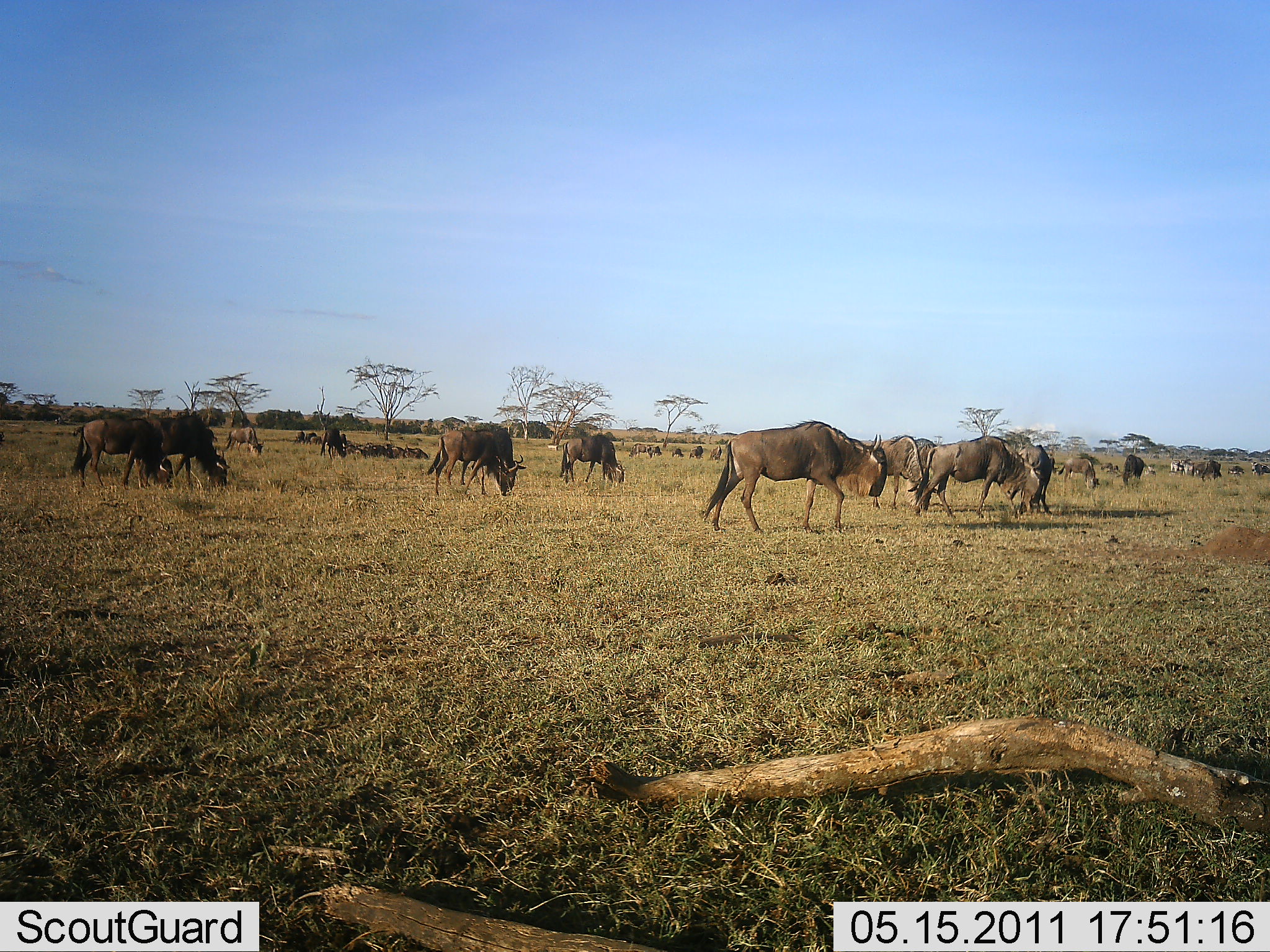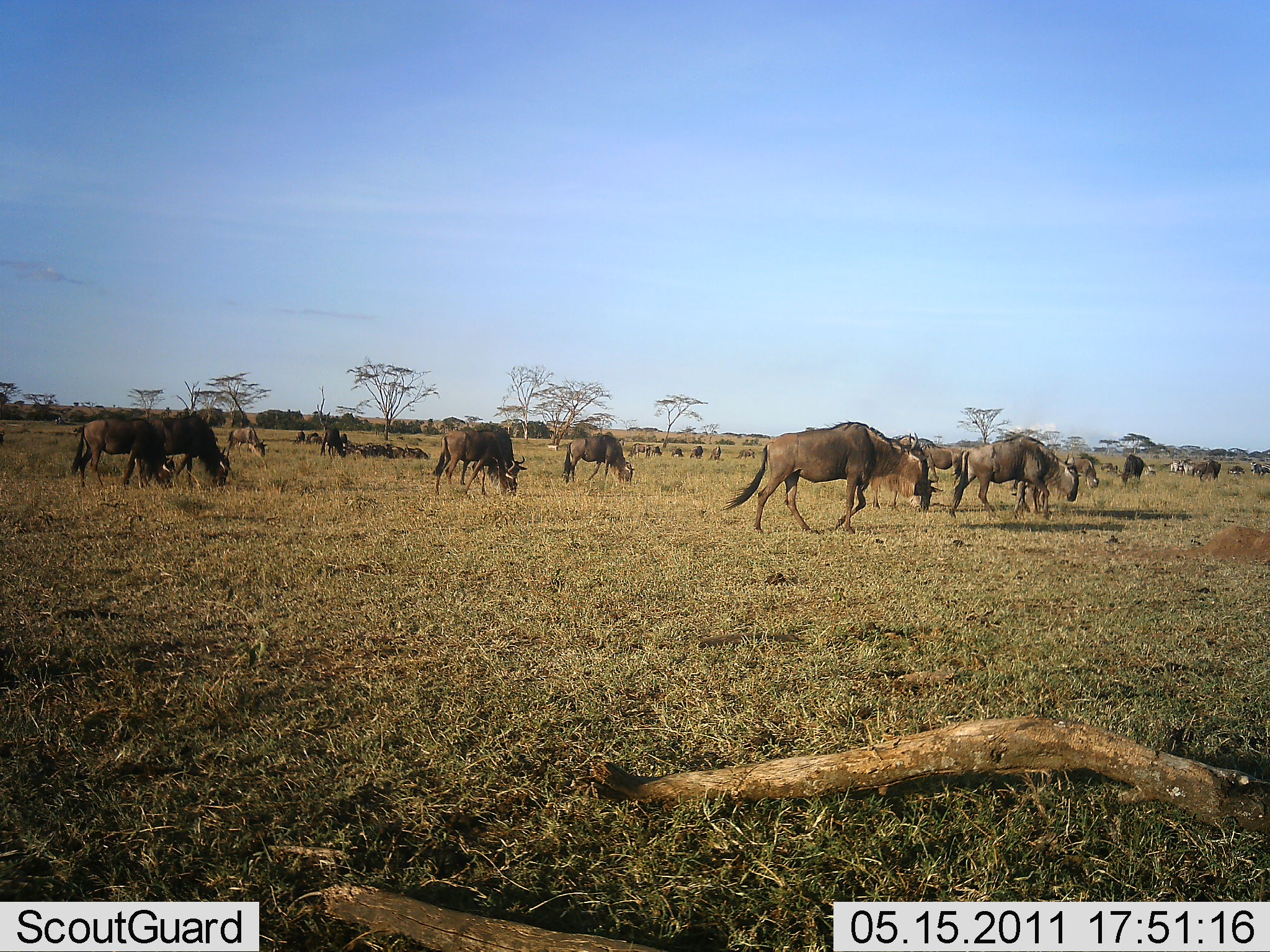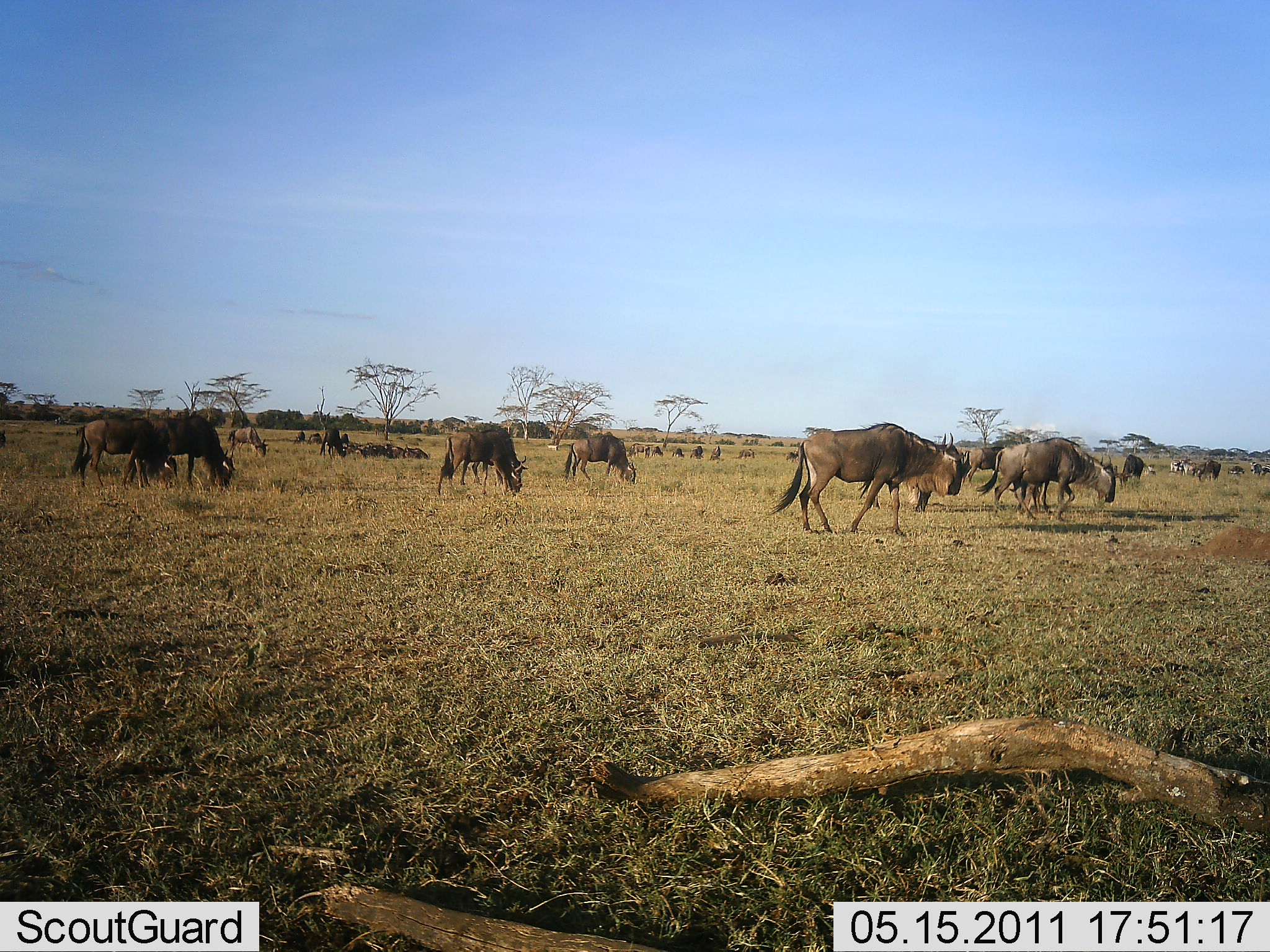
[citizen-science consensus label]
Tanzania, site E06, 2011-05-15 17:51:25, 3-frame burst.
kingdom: Animalia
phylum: Chordata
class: Mammalia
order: Artiodactyla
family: Bovidae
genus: Connochaetes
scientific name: Connochaetes taurinus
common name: blue wildebeest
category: wildebeest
Wildebeest (blue wildebeest) (Connochaetes taurinus), count 11-50. Behavior (volunteer vote fractions): standing 31%, resting 8%, moving 62%, interacting 0%. Young present (vote fraction): 0%. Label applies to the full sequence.